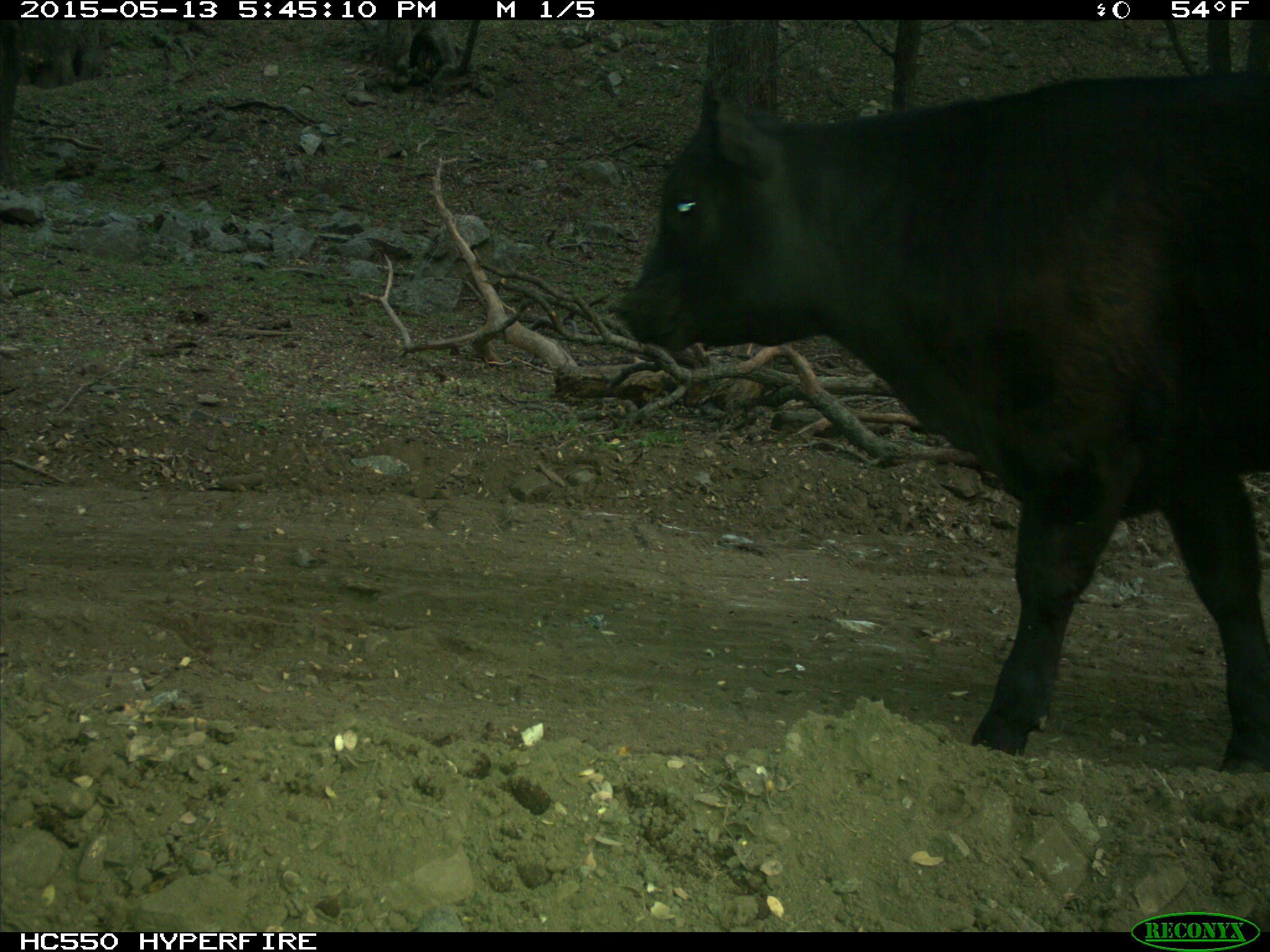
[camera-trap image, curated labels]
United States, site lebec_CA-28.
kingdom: Animalia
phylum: Chordata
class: Mammalia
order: Artiodactyla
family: Bovidae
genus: Bos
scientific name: Bos taurus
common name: domestic cow